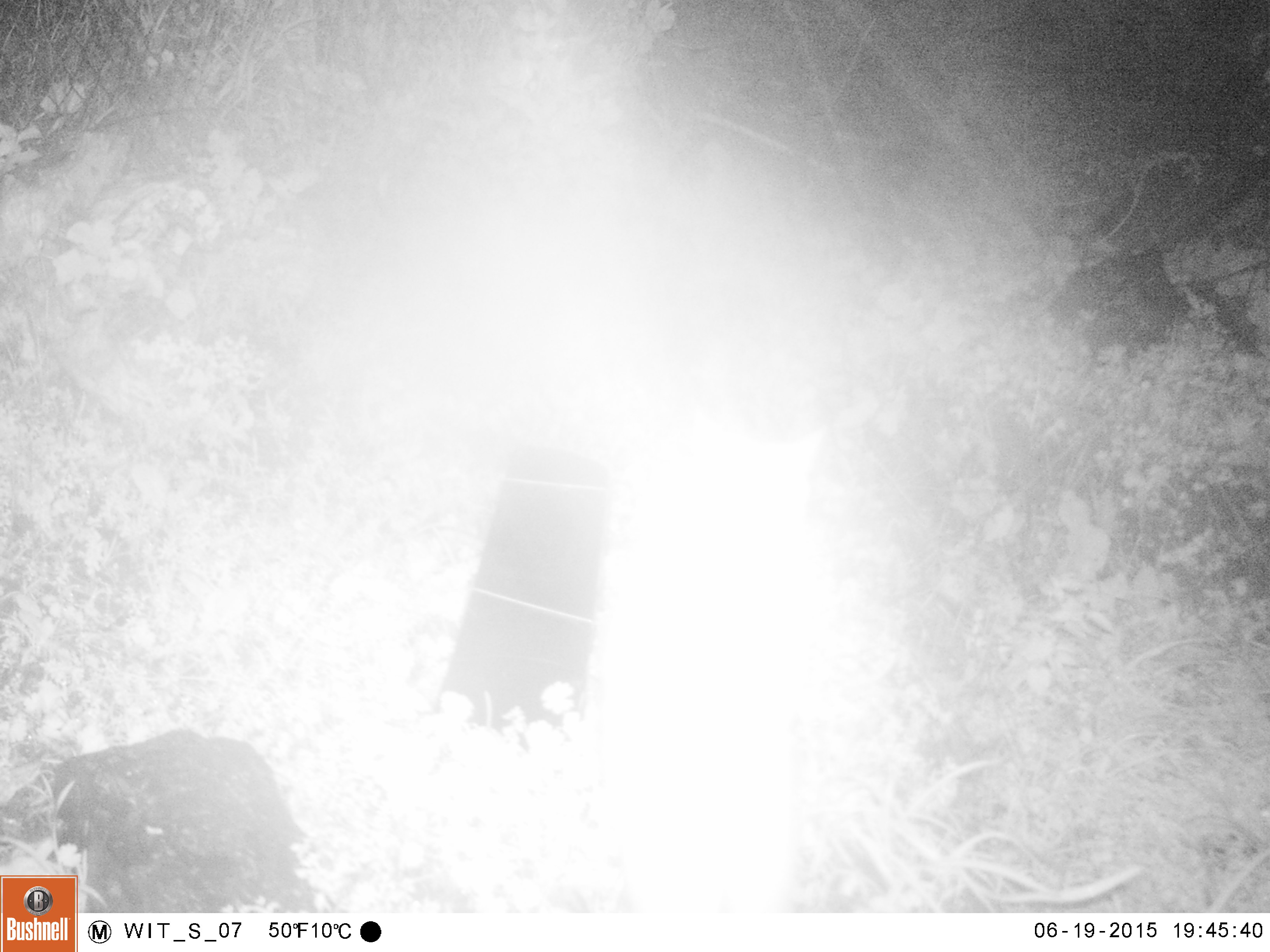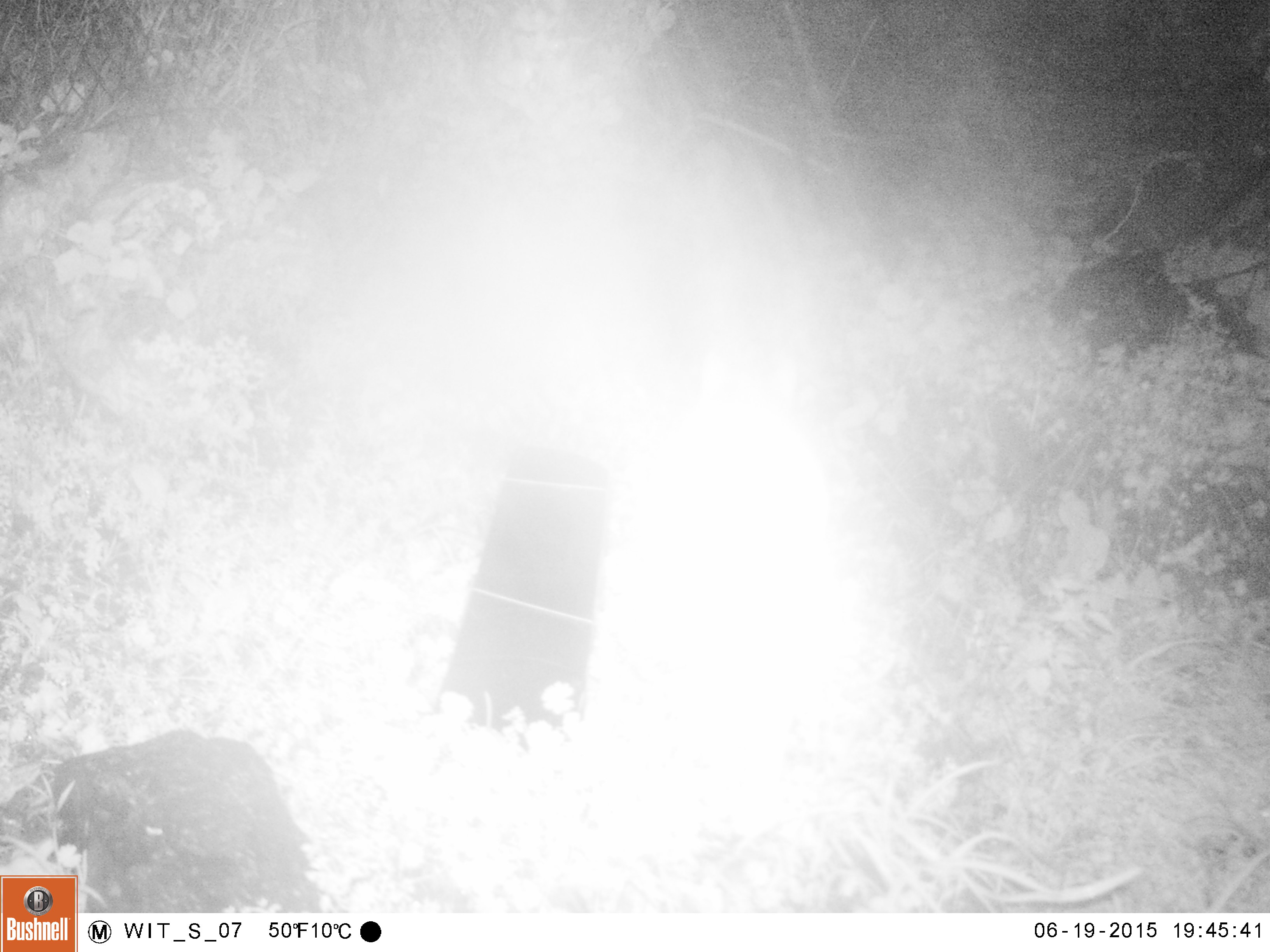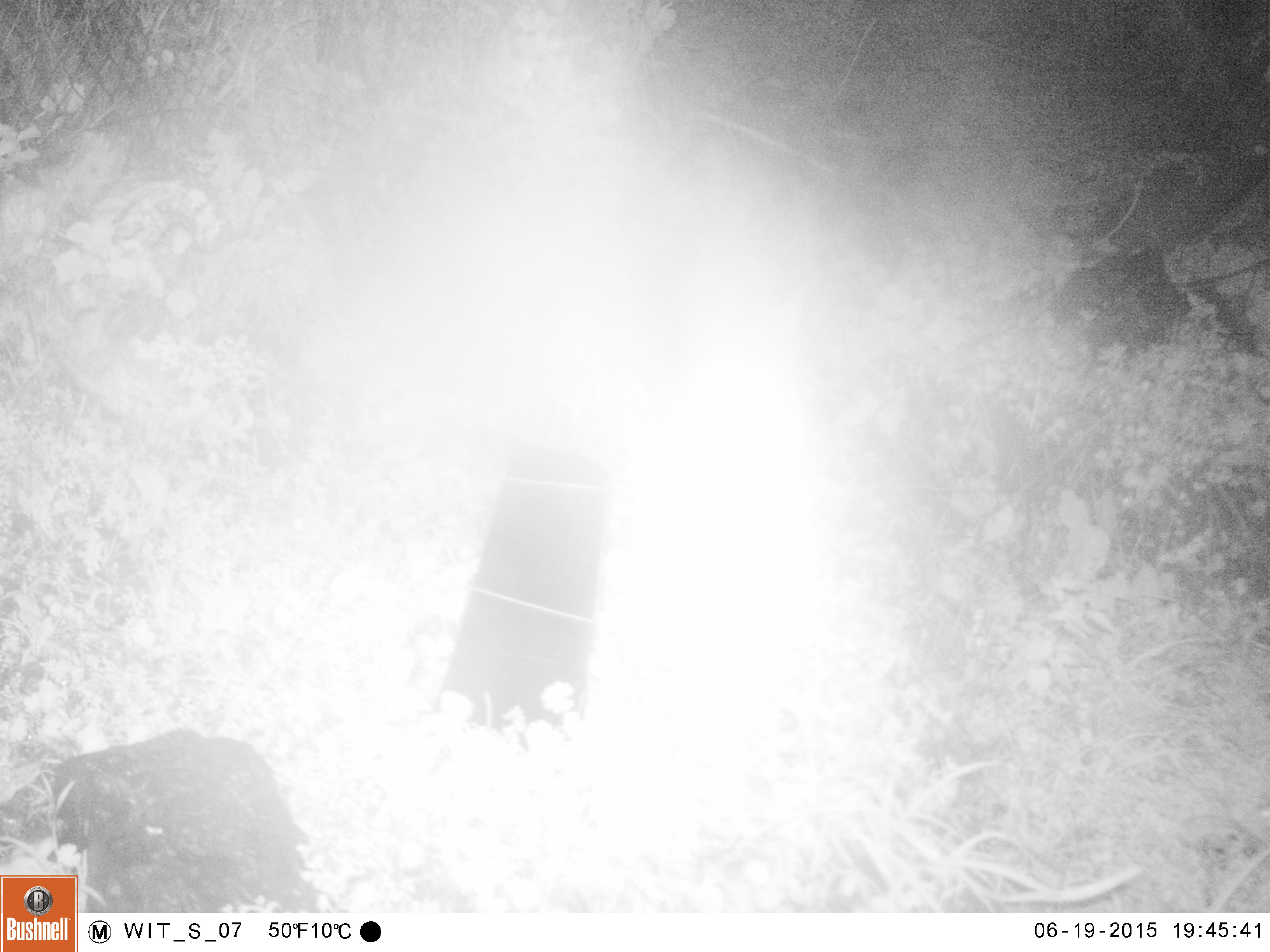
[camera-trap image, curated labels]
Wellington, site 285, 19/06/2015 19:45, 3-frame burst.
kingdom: Animalia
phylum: Chordata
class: Mammalia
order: Carnivora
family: Felidae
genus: Felis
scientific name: Felis catus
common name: cat